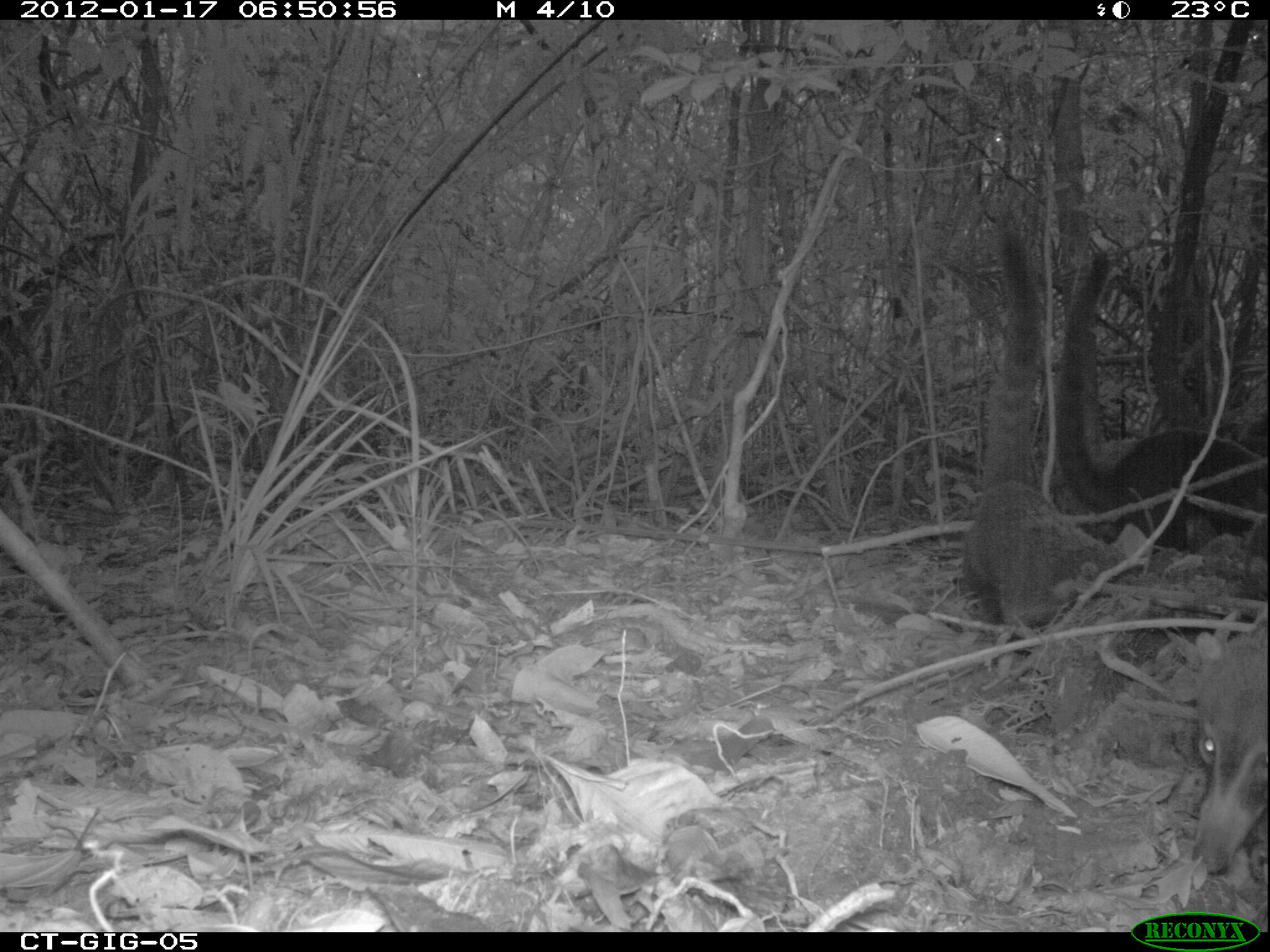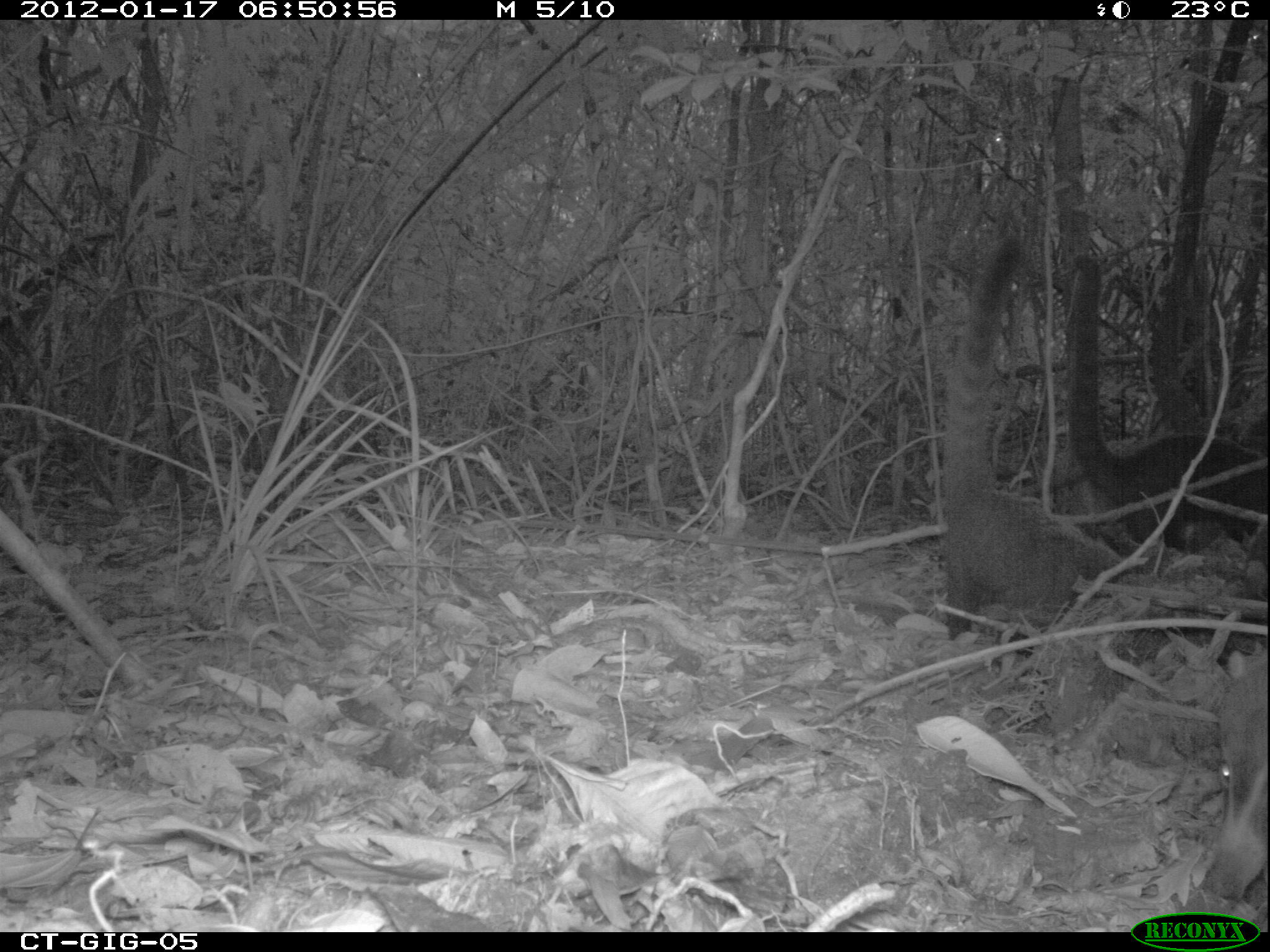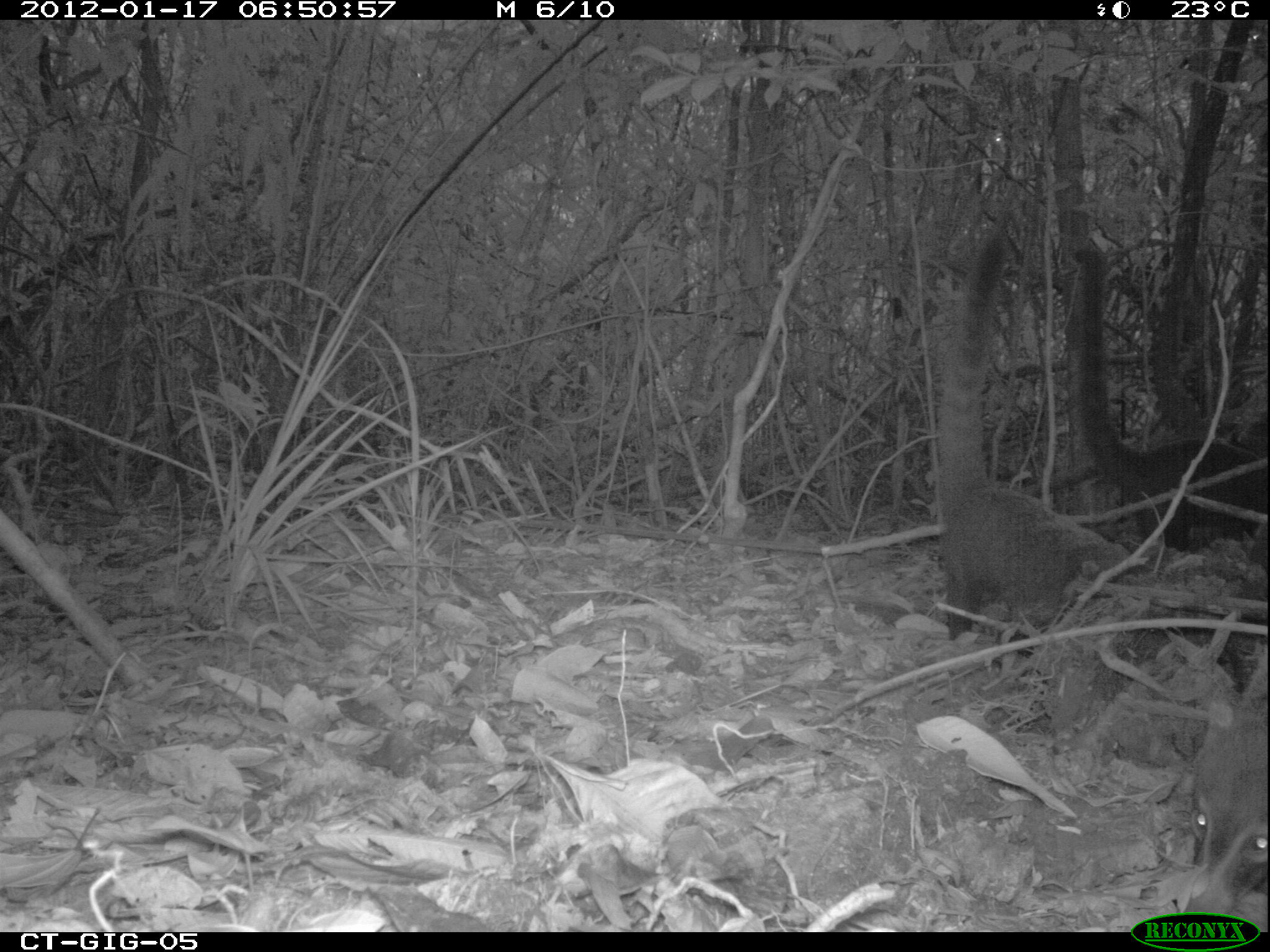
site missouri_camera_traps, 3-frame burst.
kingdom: Animalia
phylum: Chordata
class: Mammalia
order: Carnivora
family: Procyonidae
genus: Nasua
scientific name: Nasua narica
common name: white-nosed coati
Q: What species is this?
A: White-nosed coati (Nasua narica).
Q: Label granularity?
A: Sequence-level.